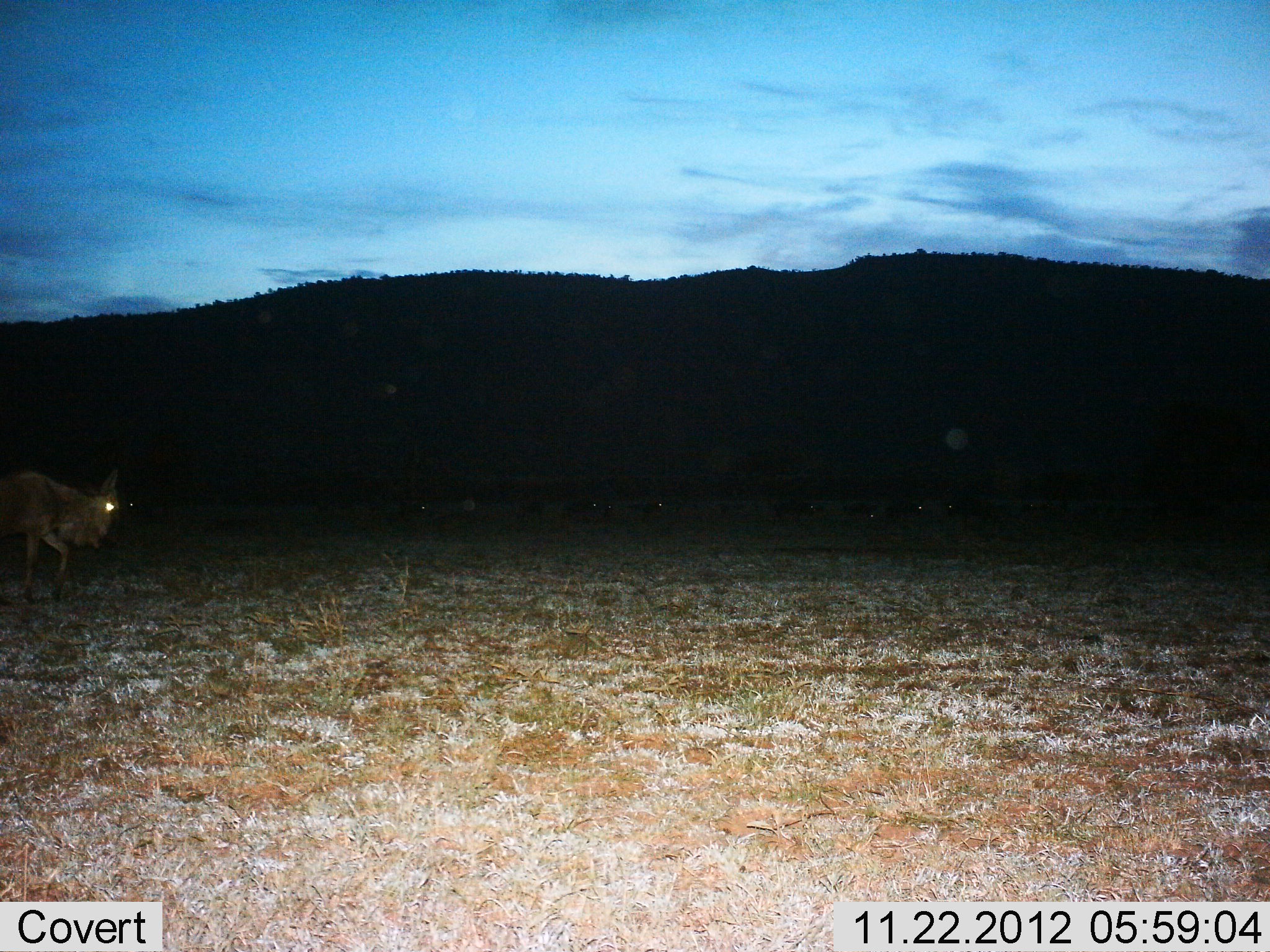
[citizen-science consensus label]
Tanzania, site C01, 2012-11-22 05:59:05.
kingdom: Animalia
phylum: Chordata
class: Mammalia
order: Artiodactyla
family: Bovidae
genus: Connochaetes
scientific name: Connochaetes taurinus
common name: blue wildebeest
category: wildebeest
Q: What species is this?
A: Wildebeest (blue wildebeest) (Connochaetes taurinus).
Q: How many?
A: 1.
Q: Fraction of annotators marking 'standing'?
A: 18%.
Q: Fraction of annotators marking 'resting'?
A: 4%.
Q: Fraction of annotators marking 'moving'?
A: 93%.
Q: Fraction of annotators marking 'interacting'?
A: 0%.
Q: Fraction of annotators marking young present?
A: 0%.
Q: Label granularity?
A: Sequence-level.